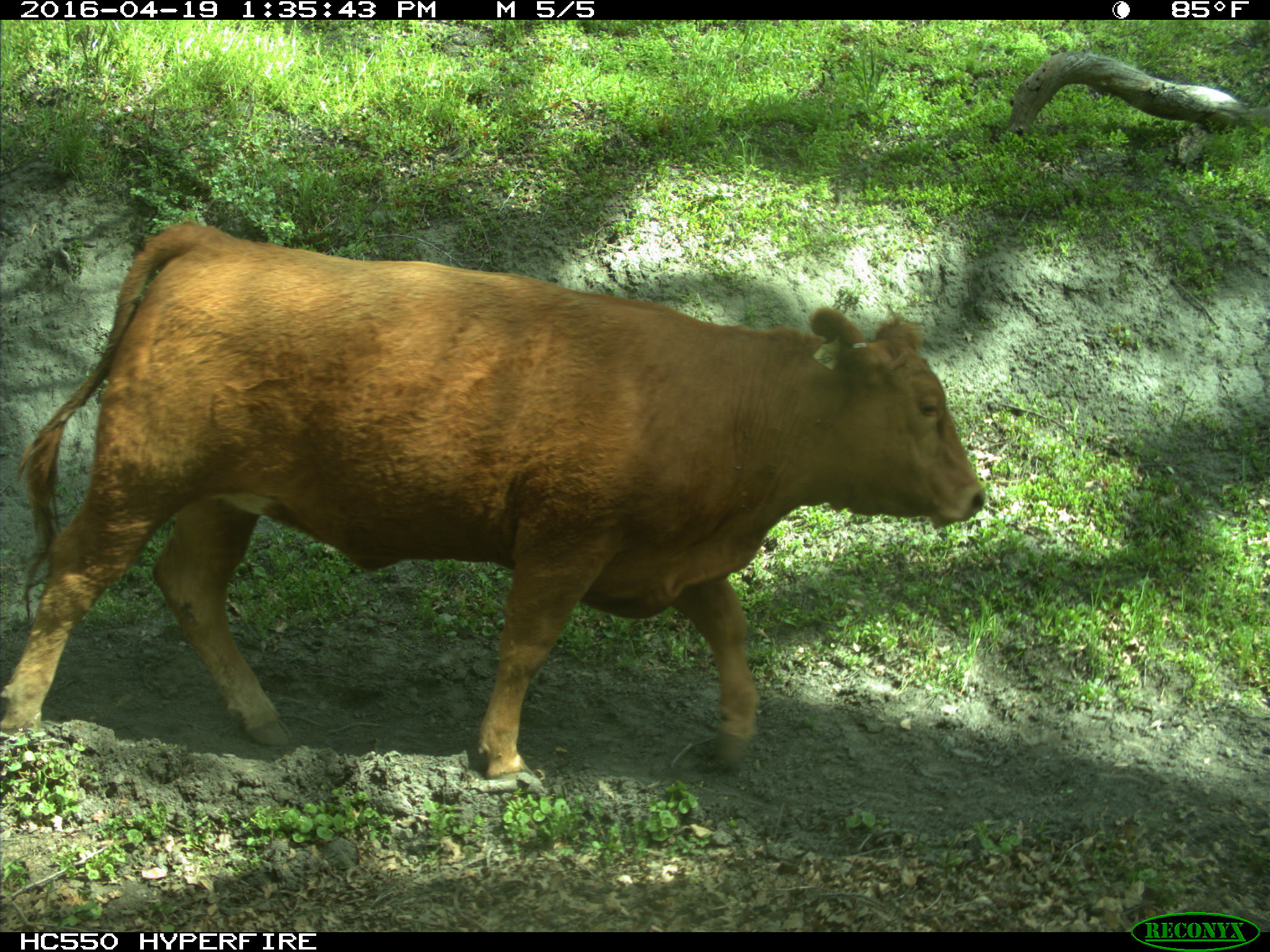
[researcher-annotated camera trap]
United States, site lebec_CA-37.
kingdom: Animalia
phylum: Chordata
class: Mammalia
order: Artiodactyla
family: Bovidae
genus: Bos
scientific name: Bos taurus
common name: domestic cow